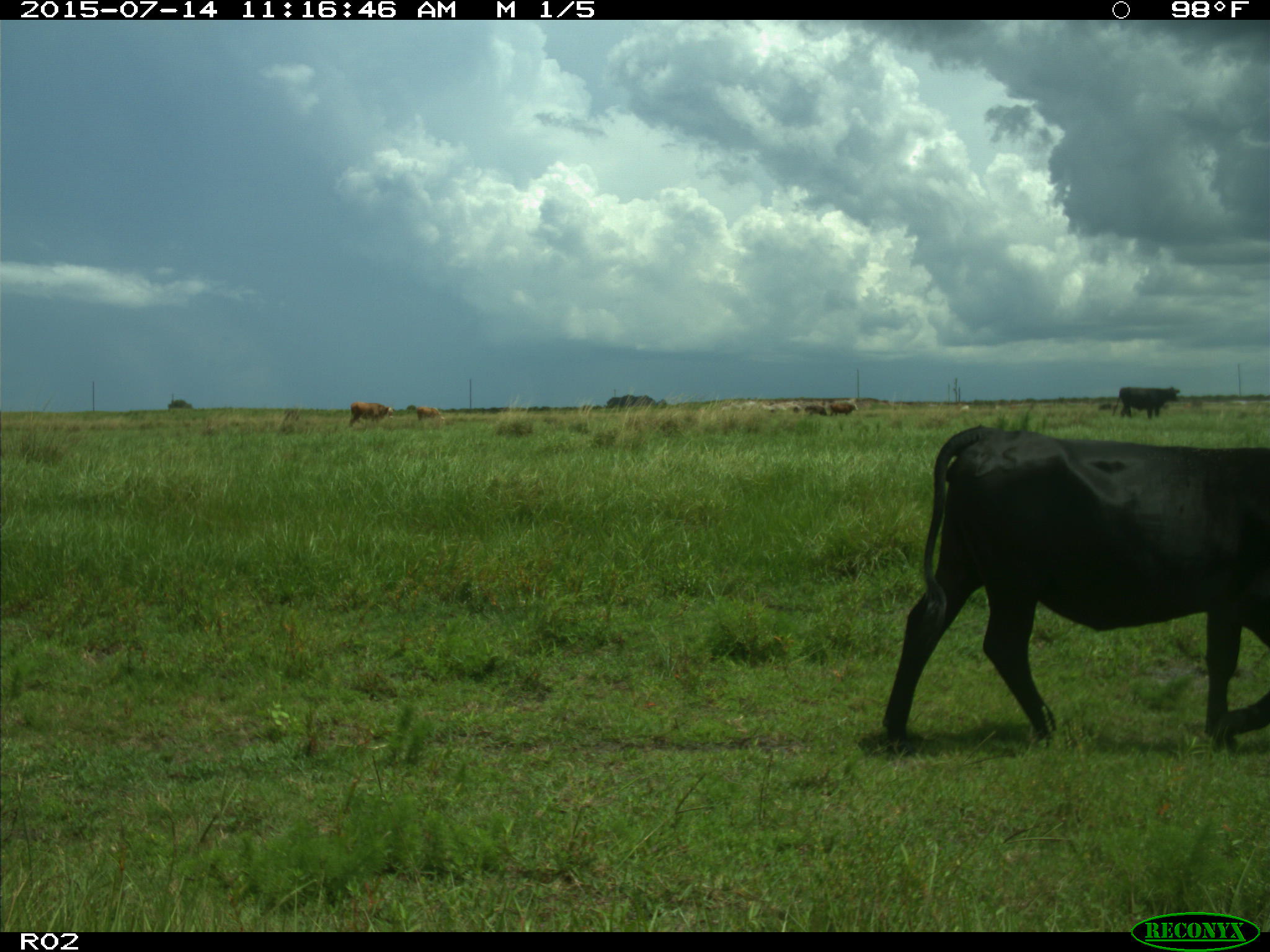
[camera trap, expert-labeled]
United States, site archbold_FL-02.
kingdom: Animalia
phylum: Chordata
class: Mammalia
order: Artiodactyla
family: Bovidae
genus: Bos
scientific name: Bos taurus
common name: domestic cow